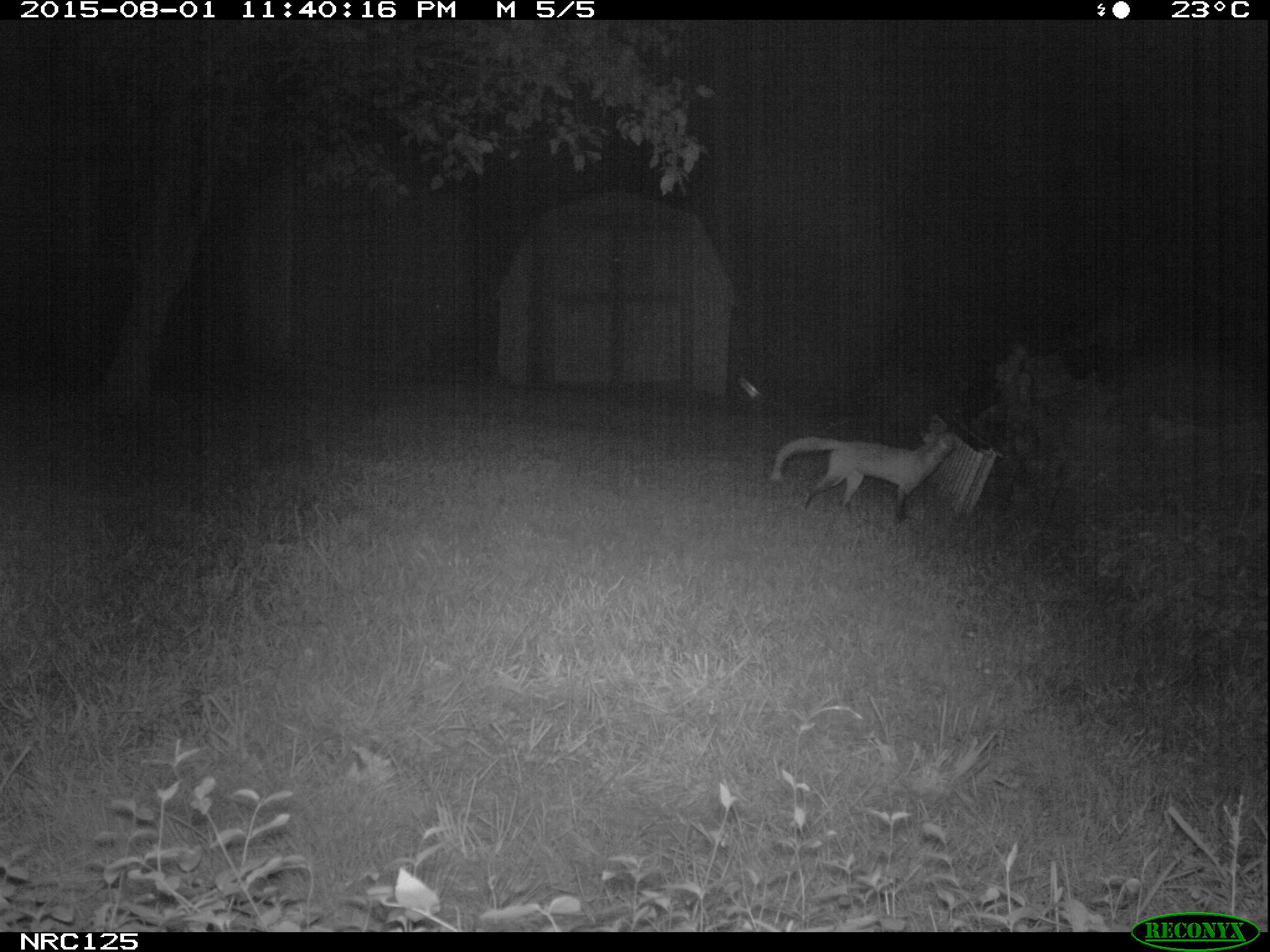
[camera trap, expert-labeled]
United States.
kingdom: Animalia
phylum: Chordata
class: Mammalia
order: Carnivora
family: Canidae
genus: Vulpes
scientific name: Vulpes vulpes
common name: red fox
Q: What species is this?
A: Red Fox (Vulpes vulpes).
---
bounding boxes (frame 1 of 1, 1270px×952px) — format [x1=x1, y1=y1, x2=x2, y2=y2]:
Red Fox: [x1=766, y1=412, x2=968, y2=530]